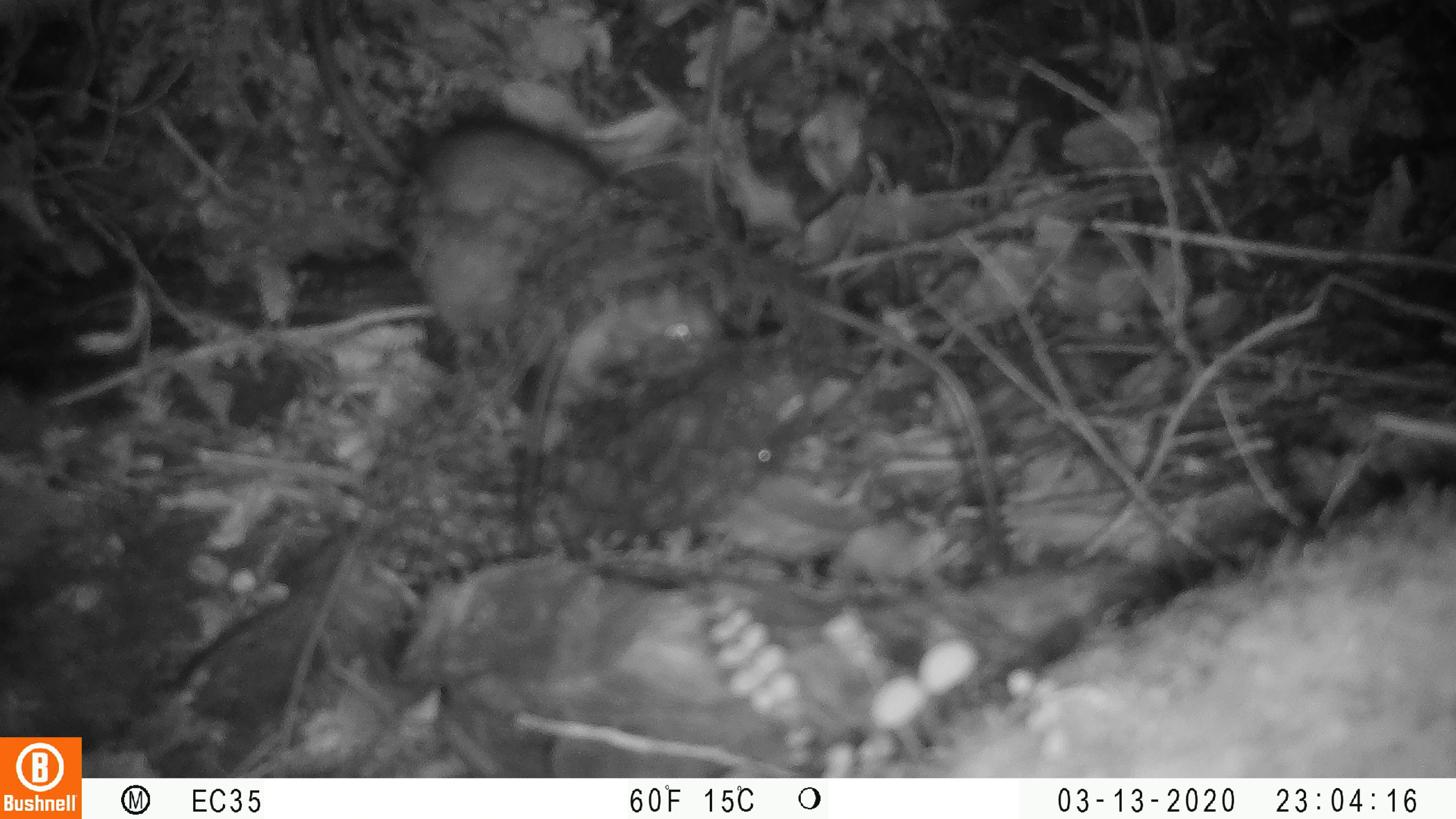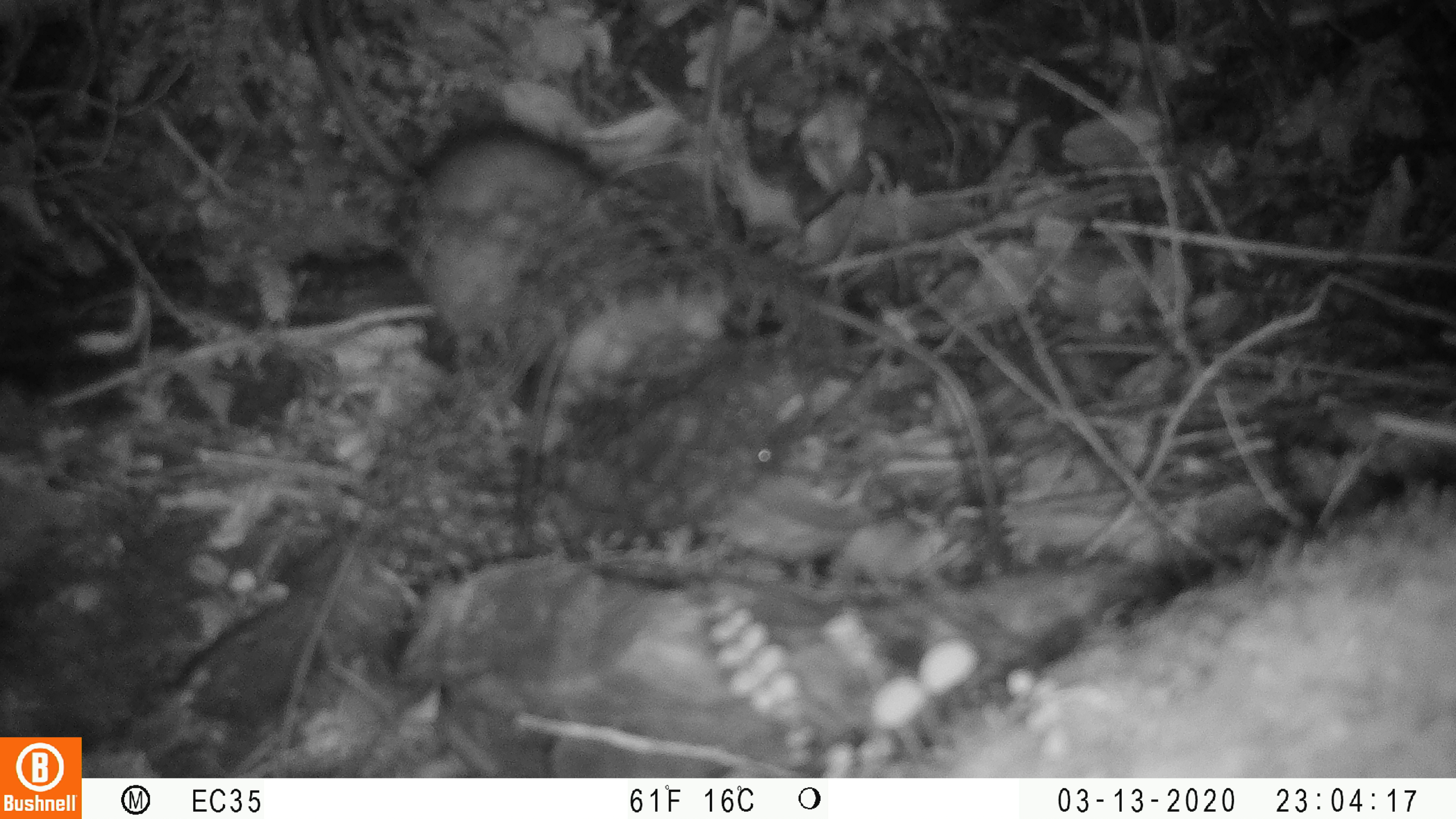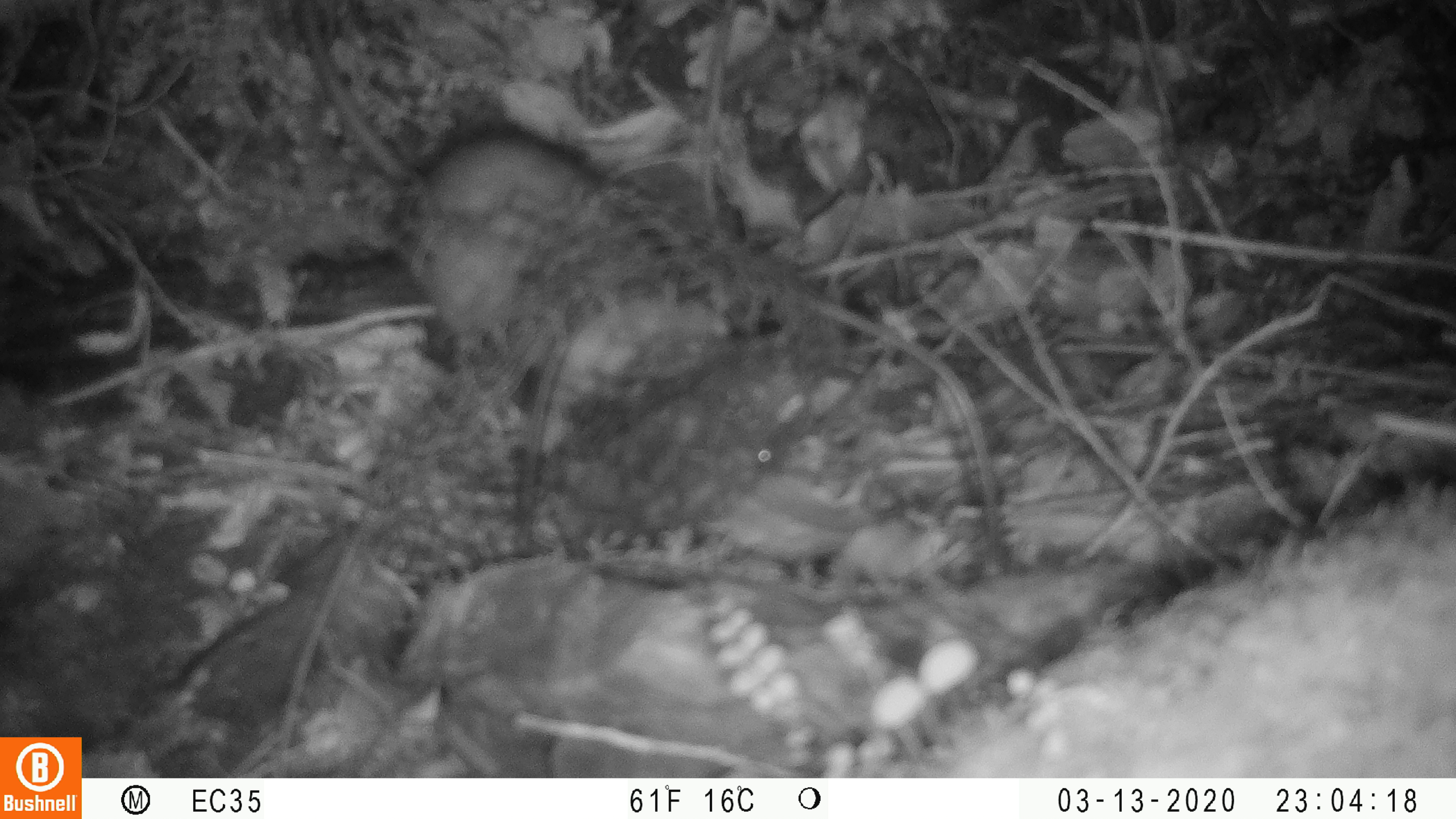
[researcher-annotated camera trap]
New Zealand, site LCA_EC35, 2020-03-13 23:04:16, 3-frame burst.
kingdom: Animalia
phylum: Chordata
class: Mammalia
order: Rodentia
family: Muridae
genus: Rattus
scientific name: Rattus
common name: rat